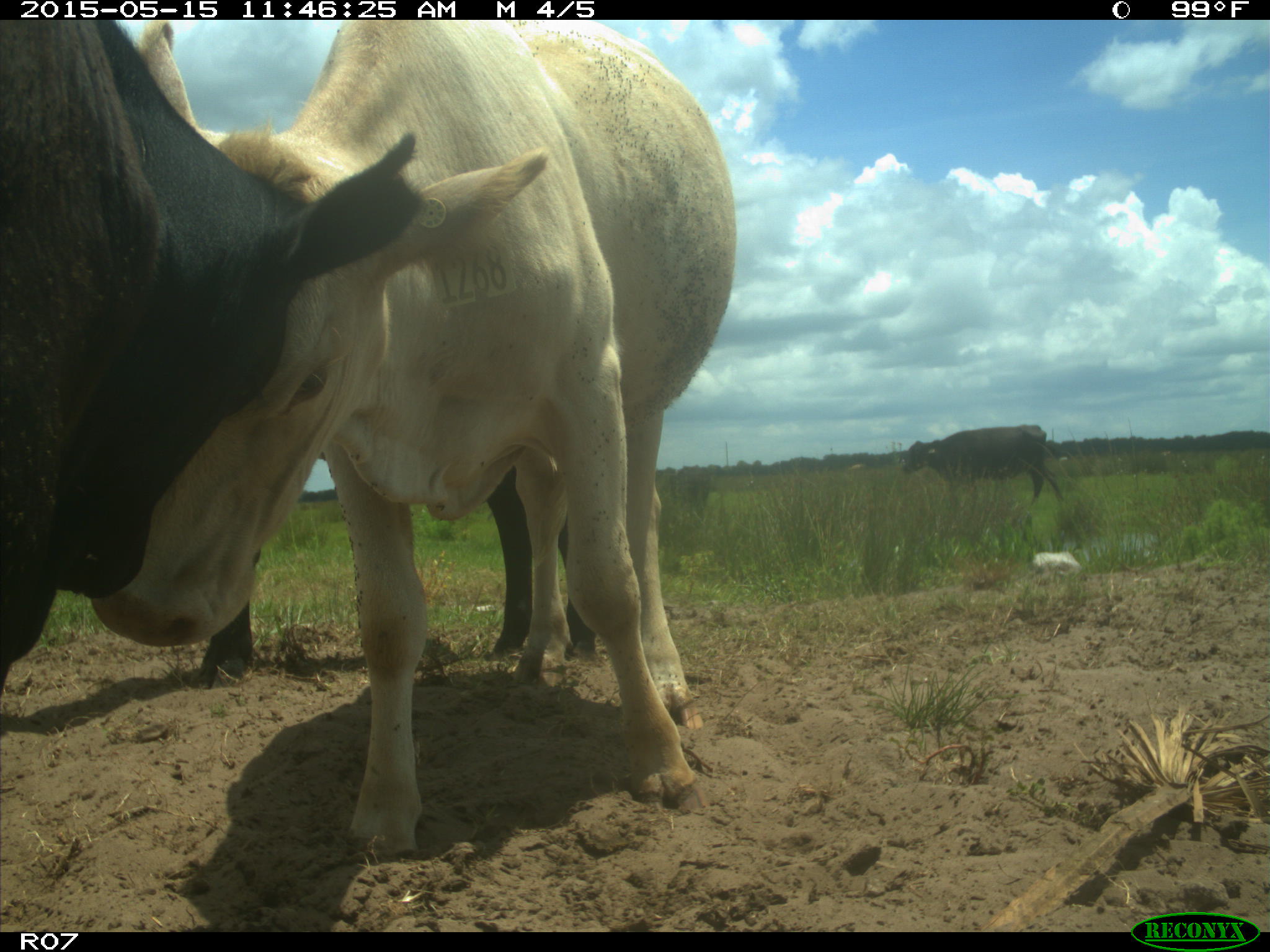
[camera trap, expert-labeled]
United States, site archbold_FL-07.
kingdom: Animalia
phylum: Chordata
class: Mammalia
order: Artiodactyla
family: Bovidae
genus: Bos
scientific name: Bos taurus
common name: domestic cow